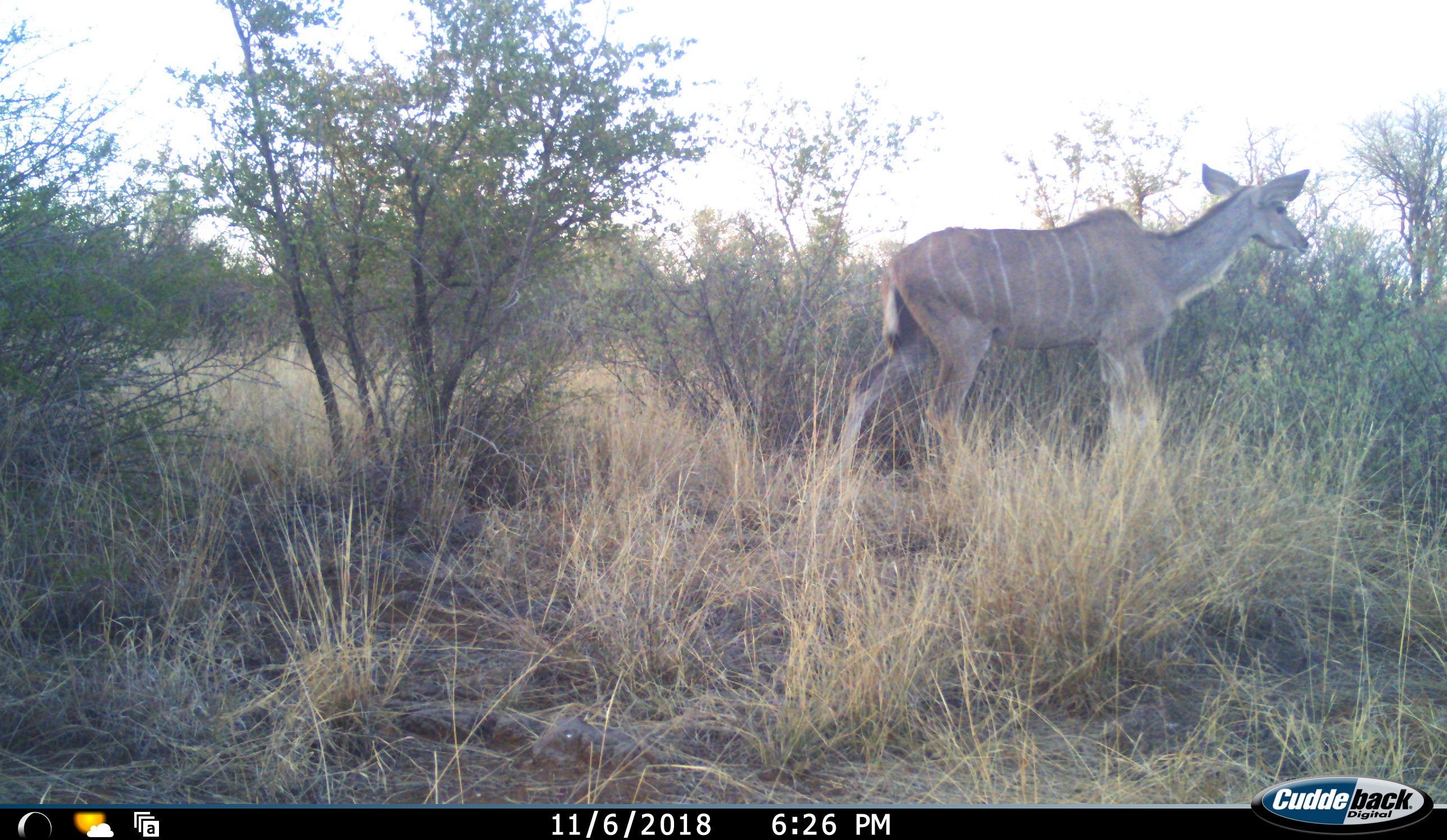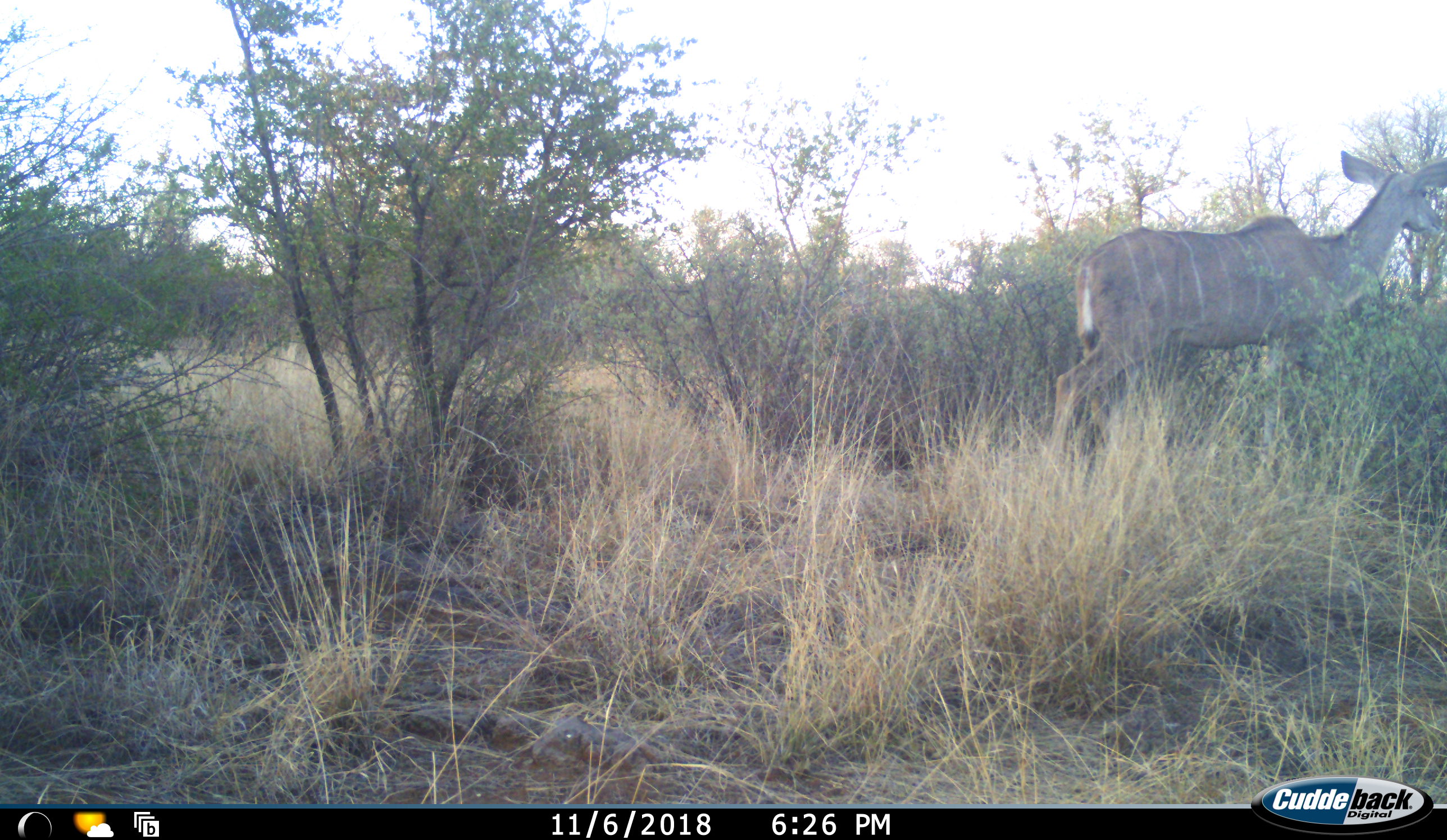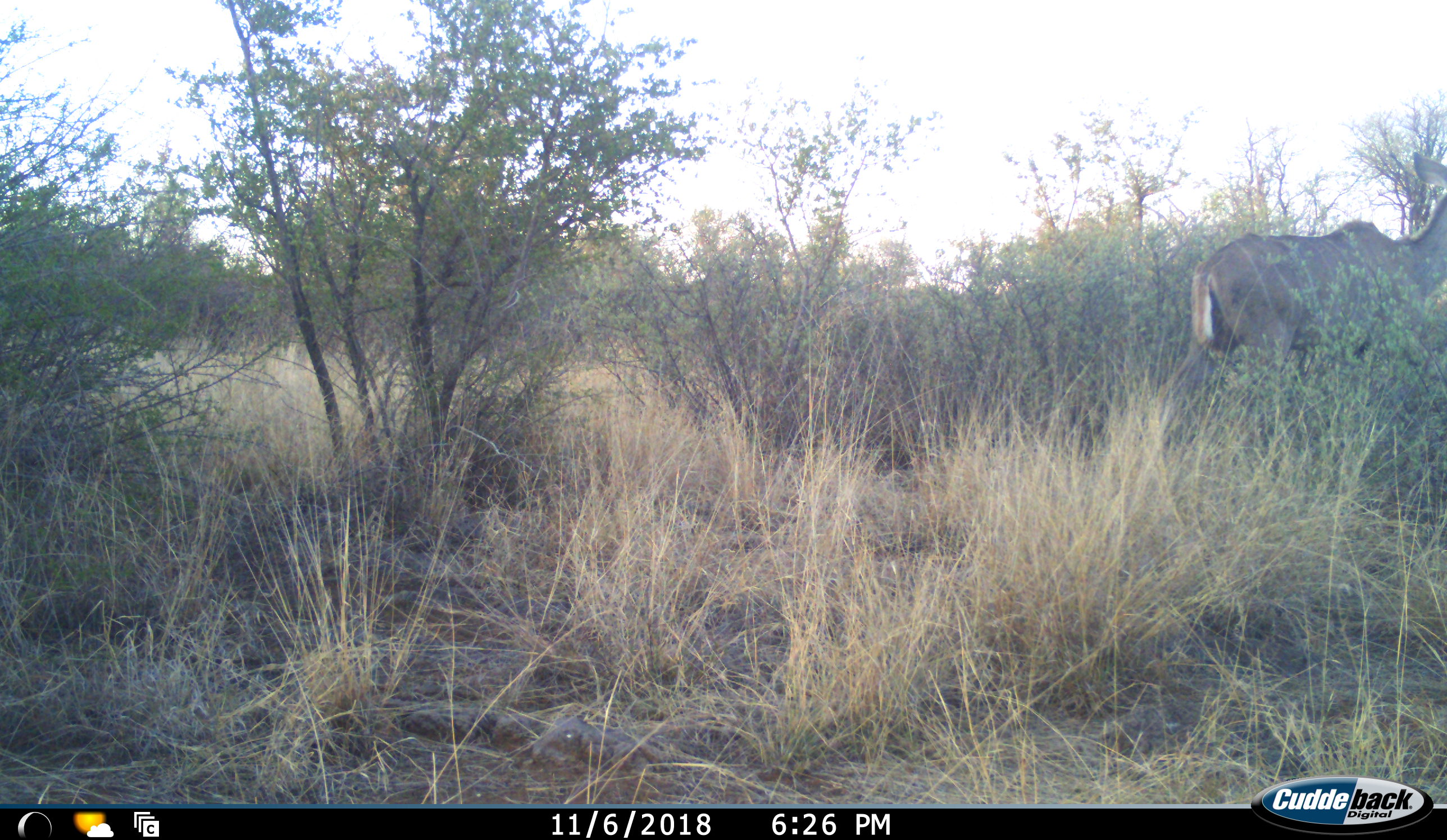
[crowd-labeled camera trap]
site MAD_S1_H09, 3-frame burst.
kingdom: Animalia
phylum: Chordata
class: Mammalia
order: Artiodactyla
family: Bovidae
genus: Tragelaphus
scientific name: Tragelaphus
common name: kudu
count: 1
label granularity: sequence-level